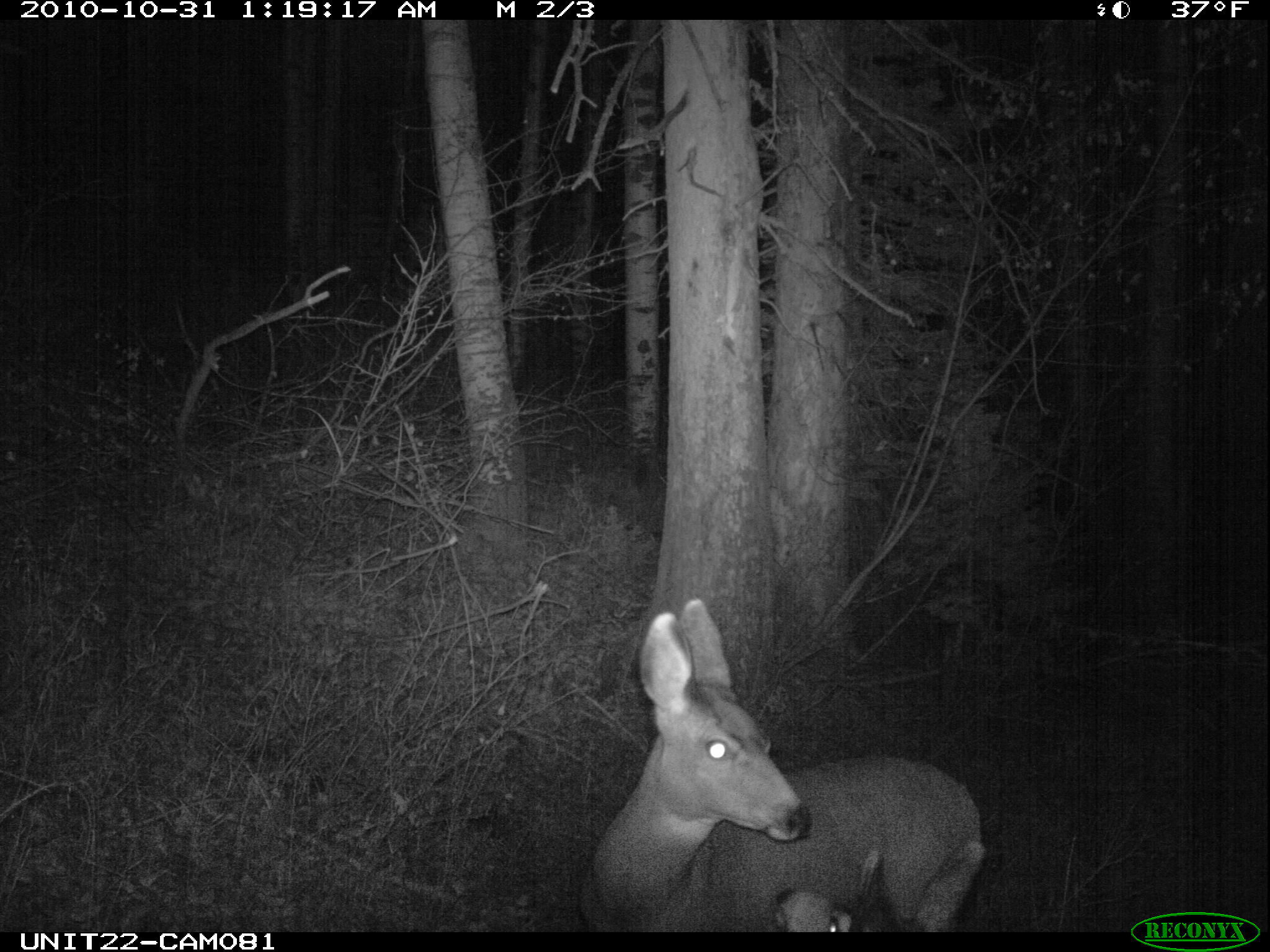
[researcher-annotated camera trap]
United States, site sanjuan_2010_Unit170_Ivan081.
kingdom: Animalia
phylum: Chordata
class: Mammalia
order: Artiodactyla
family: Cervidae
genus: Odocoileus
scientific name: Odocoileus hemionus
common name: mule deer